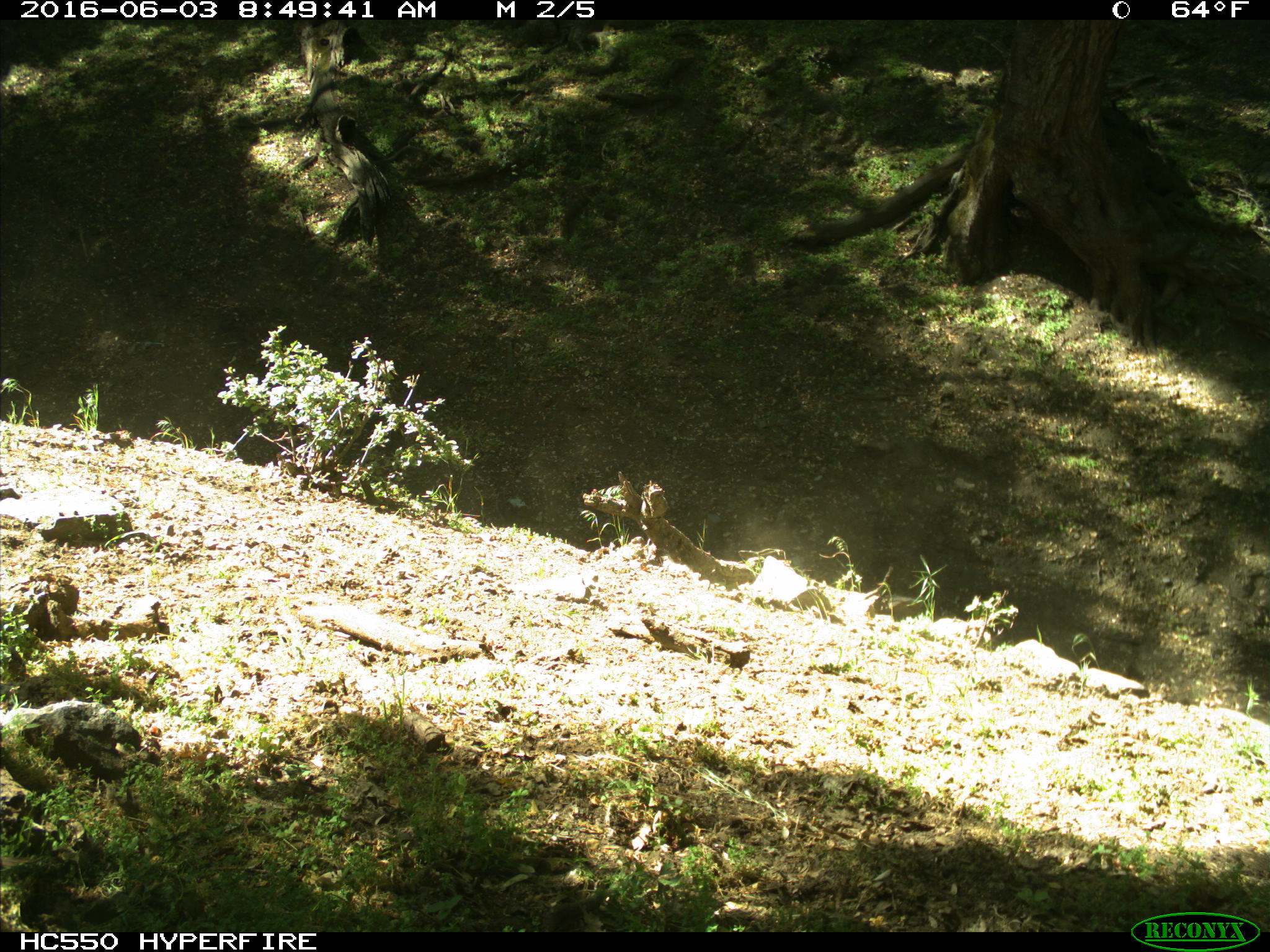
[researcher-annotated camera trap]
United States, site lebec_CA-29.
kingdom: Animalia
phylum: Chordata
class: Mammalia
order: Artiodactyla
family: Bovidae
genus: Bos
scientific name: Bos taurus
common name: domestic cow